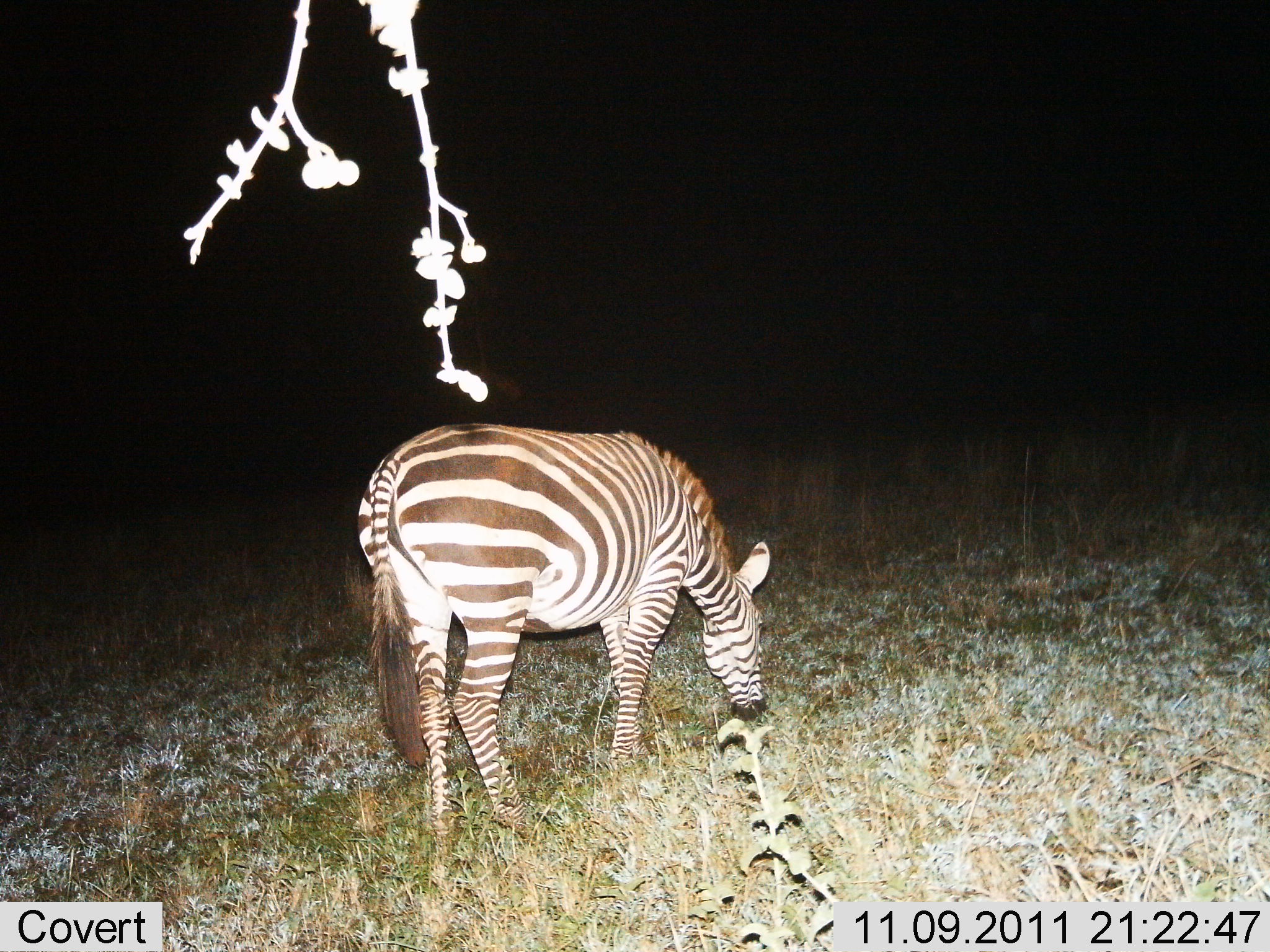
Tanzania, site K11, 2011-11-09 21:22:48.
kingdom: Animalia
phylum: Chordata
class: Mammalia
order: Perissodactyla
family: Equidae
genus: Equus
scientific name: Equus quagga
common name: plains zebra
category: zebra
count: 1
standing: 20%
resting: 0%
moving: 0%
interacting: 0%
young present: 0%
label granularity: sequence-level